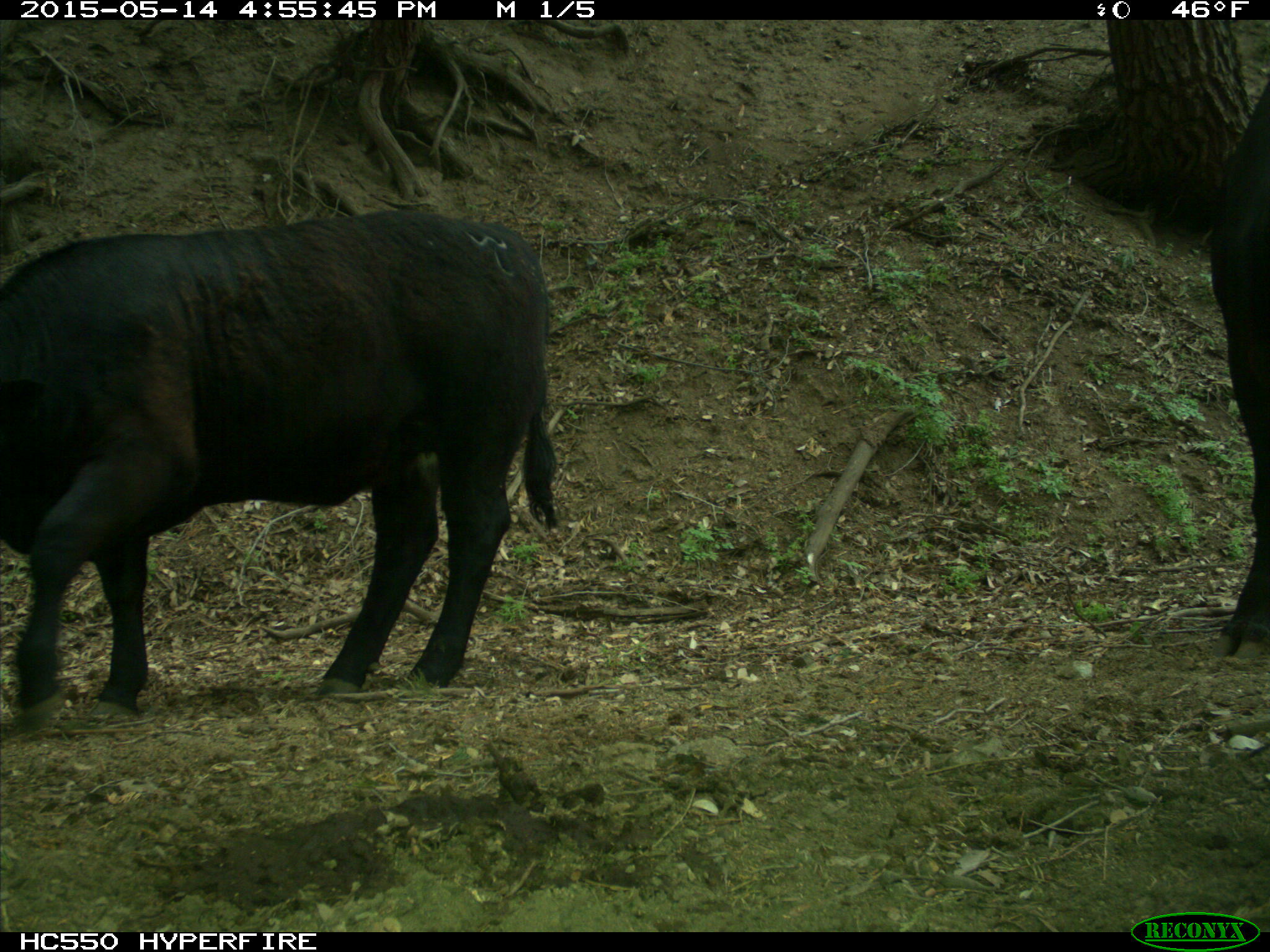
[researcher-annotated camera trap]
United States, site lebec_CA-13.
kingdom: Animalia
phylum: Chordata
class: Mammalia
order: Artiodactyla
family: Bovidae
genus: Bos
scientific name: Bos taurus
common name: domestic cow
Bos taurus (domestic cow).